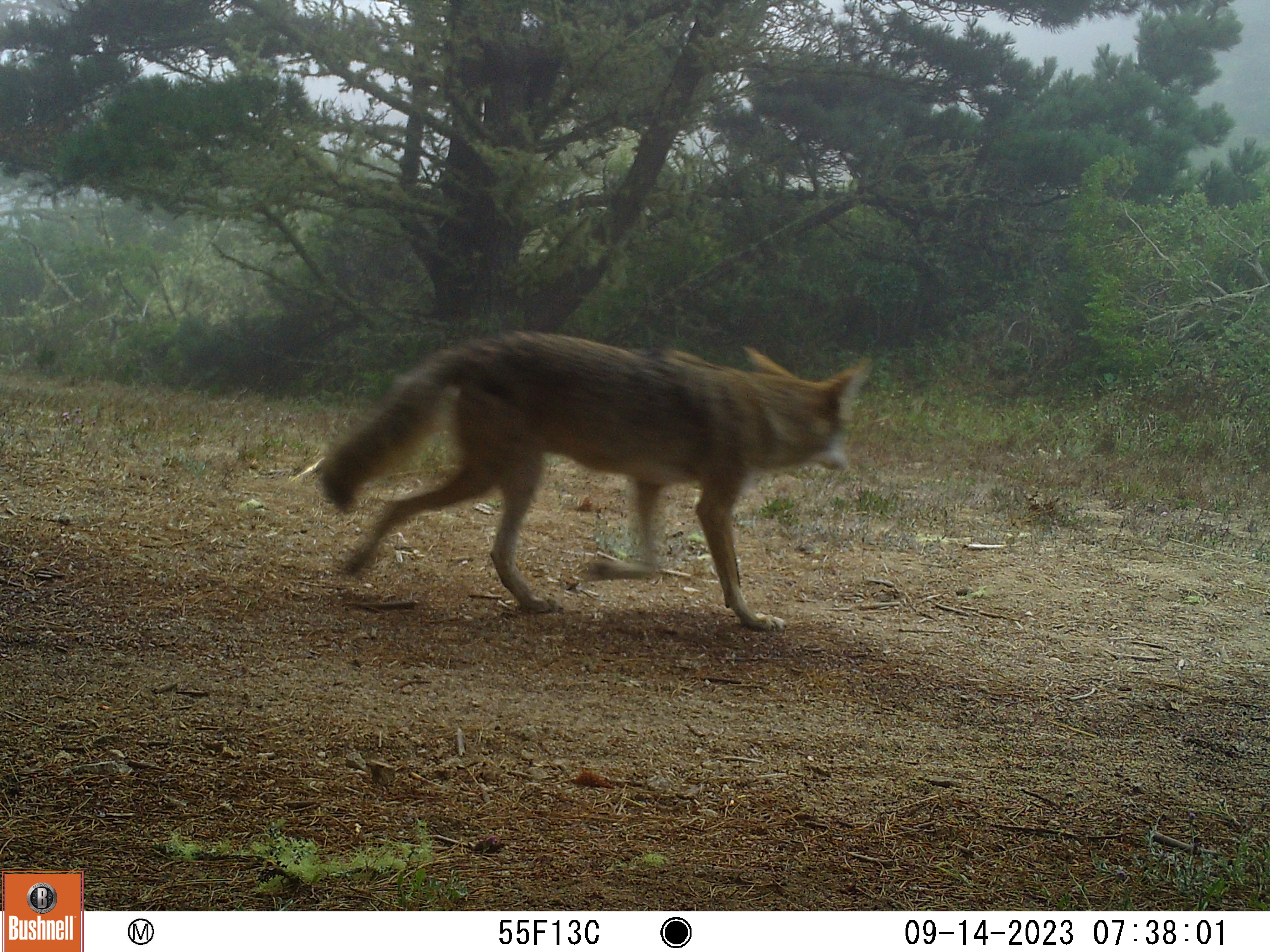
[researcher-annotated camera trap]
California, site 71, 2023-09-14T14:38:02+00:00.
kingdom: Animalia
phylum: Chordata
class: Mammalia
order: Carnivora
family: Canidae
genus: Canis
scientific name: Canis latrans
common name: coyote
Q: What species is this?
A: Coyote (Canis latrans).